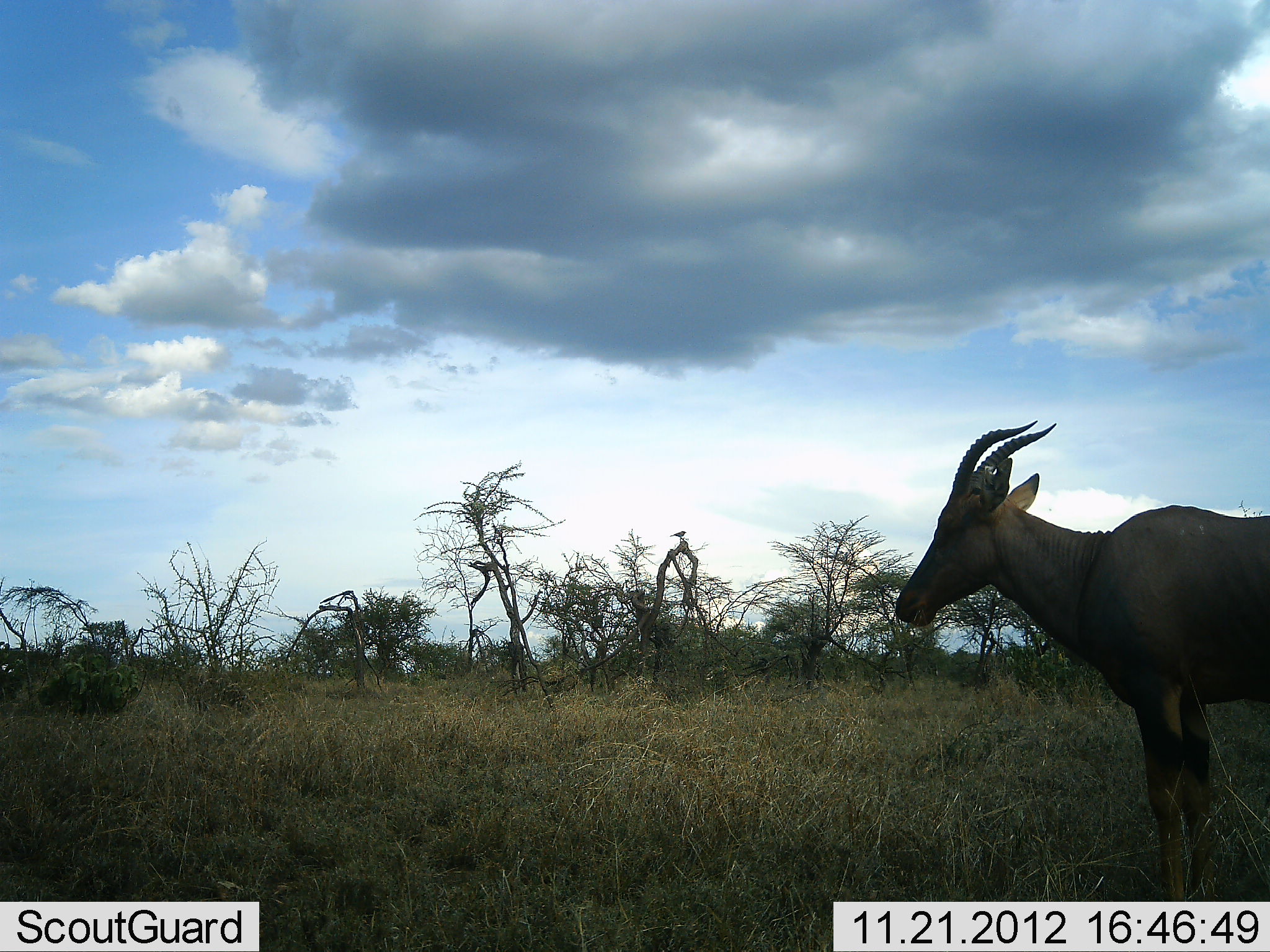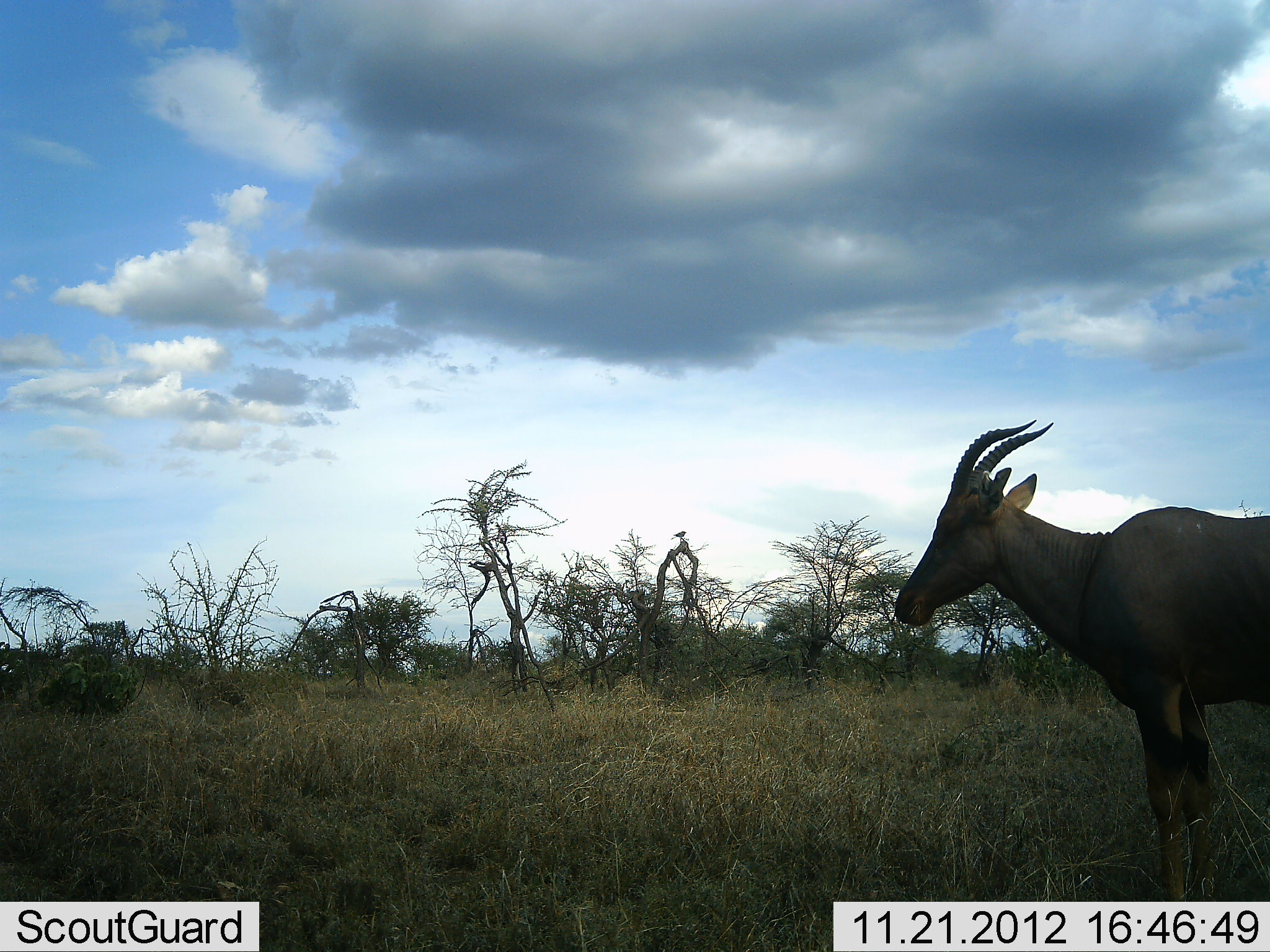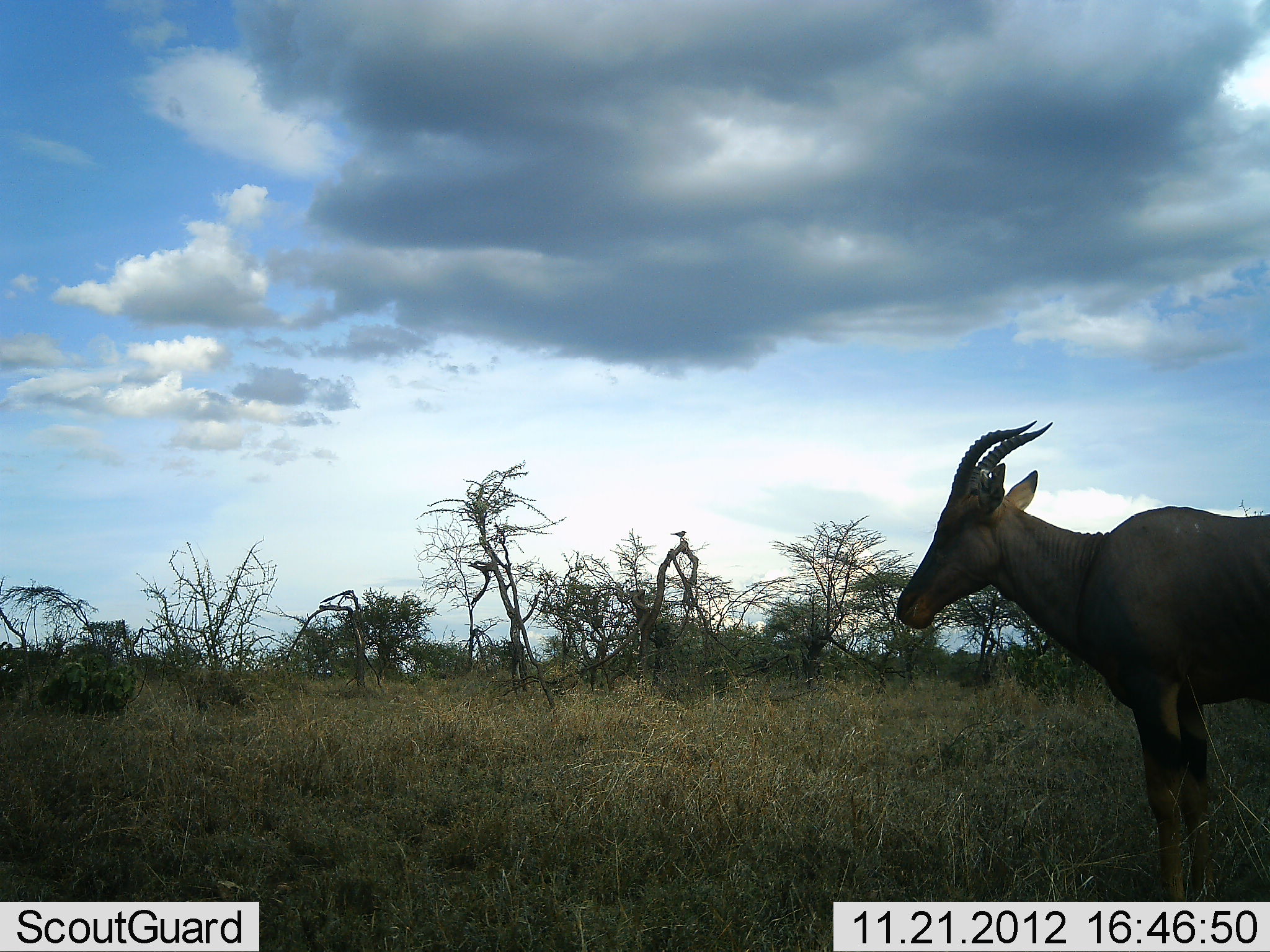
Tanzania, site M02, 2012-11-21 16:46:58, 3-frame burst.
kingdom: Animalia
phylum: Chordata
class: Mammalia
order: Artiodactyla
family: Bovidae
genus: Damaliscus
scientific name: Damaliscus lunatus jimela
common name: topi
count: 1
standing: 100%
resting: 0%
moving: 0%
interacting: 0%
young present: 0%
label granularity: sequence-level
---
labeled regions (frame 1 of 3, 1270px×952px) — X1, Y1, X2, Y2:
animal: 893, 420, 1270, 902; 669, 530, 688, 543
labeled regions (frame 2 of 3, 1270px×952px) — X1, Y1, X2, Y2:
animal: 892, 418, 1270, 902; 671, 530, 687, 541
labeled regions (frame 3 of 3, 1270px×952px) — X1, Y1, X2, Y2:
animal: 890, 420, 1270, 902; 670, 530, 687, 540